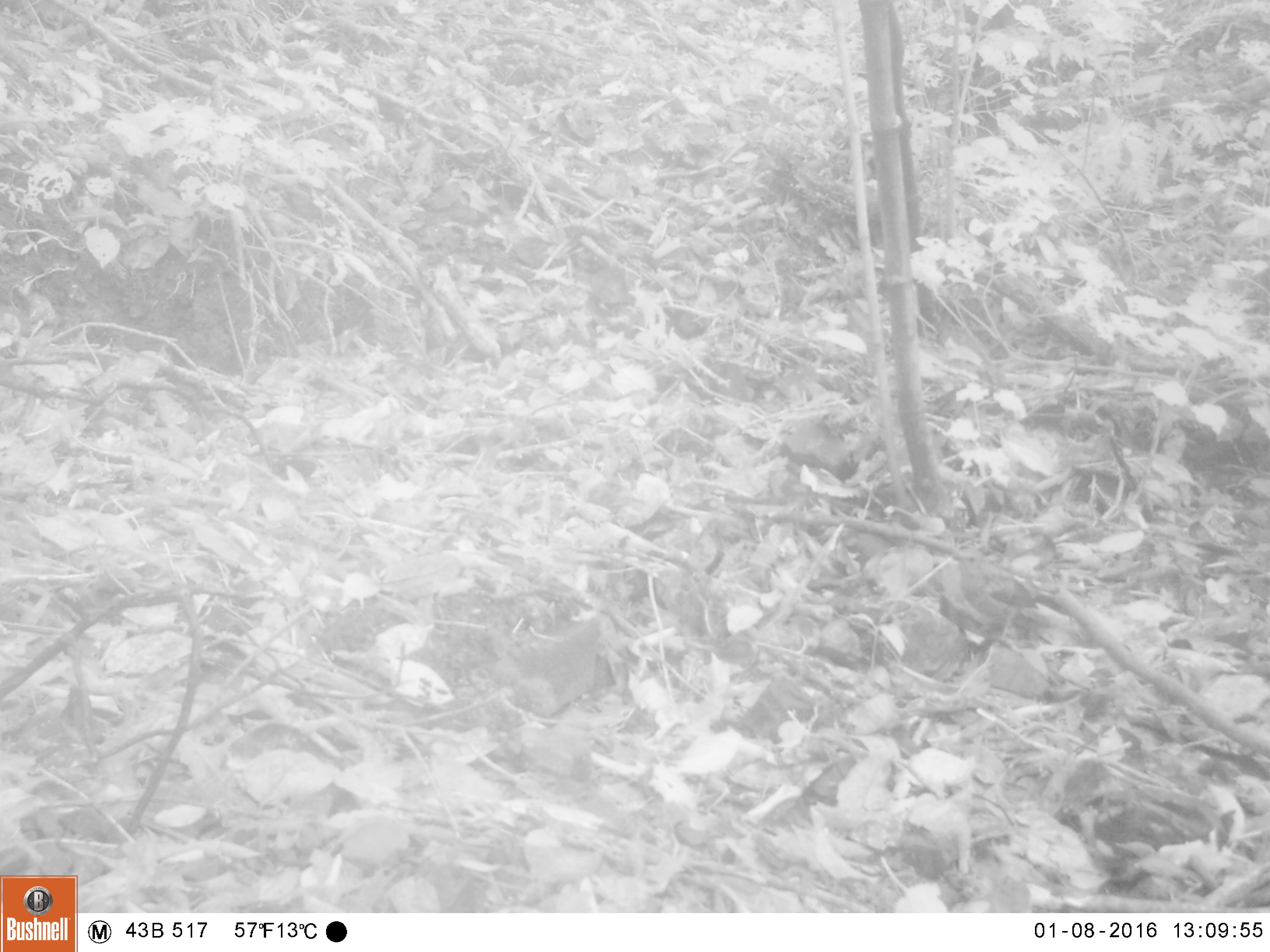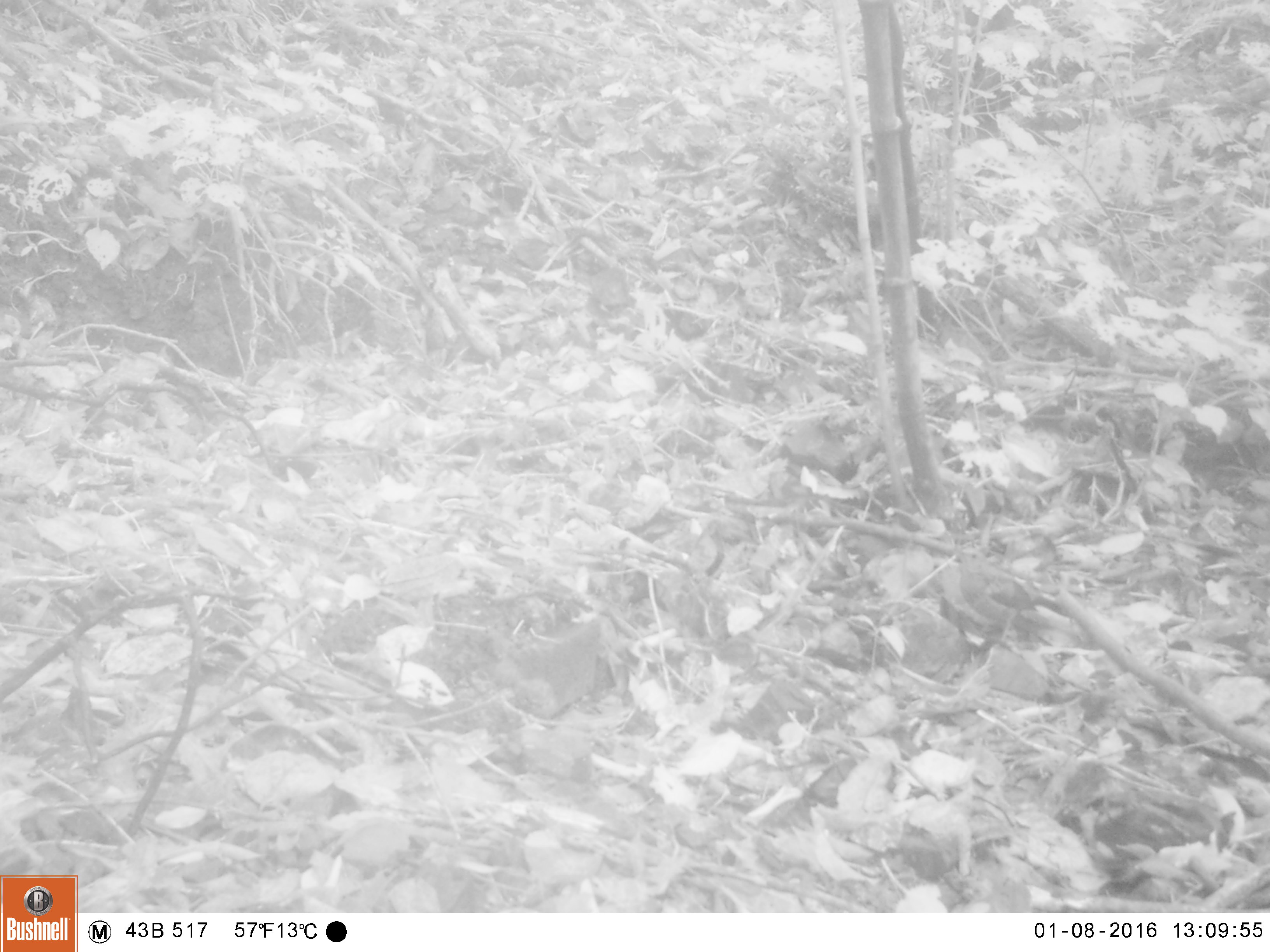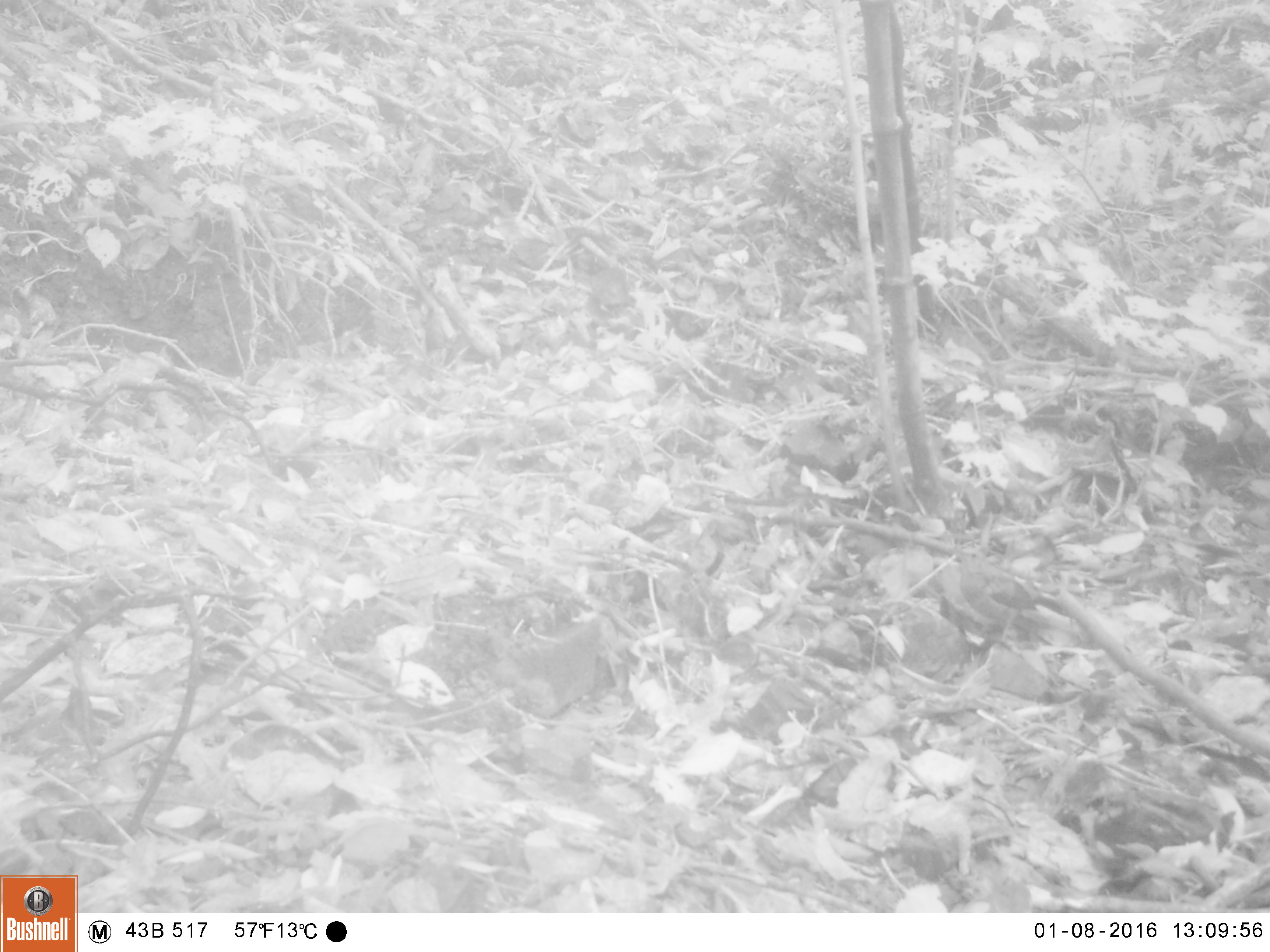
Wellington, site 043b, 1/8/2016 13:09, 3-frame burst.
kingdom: Animalia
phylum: Chordata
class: Aves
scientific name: Aves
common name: bird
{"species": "bird (Aves)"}